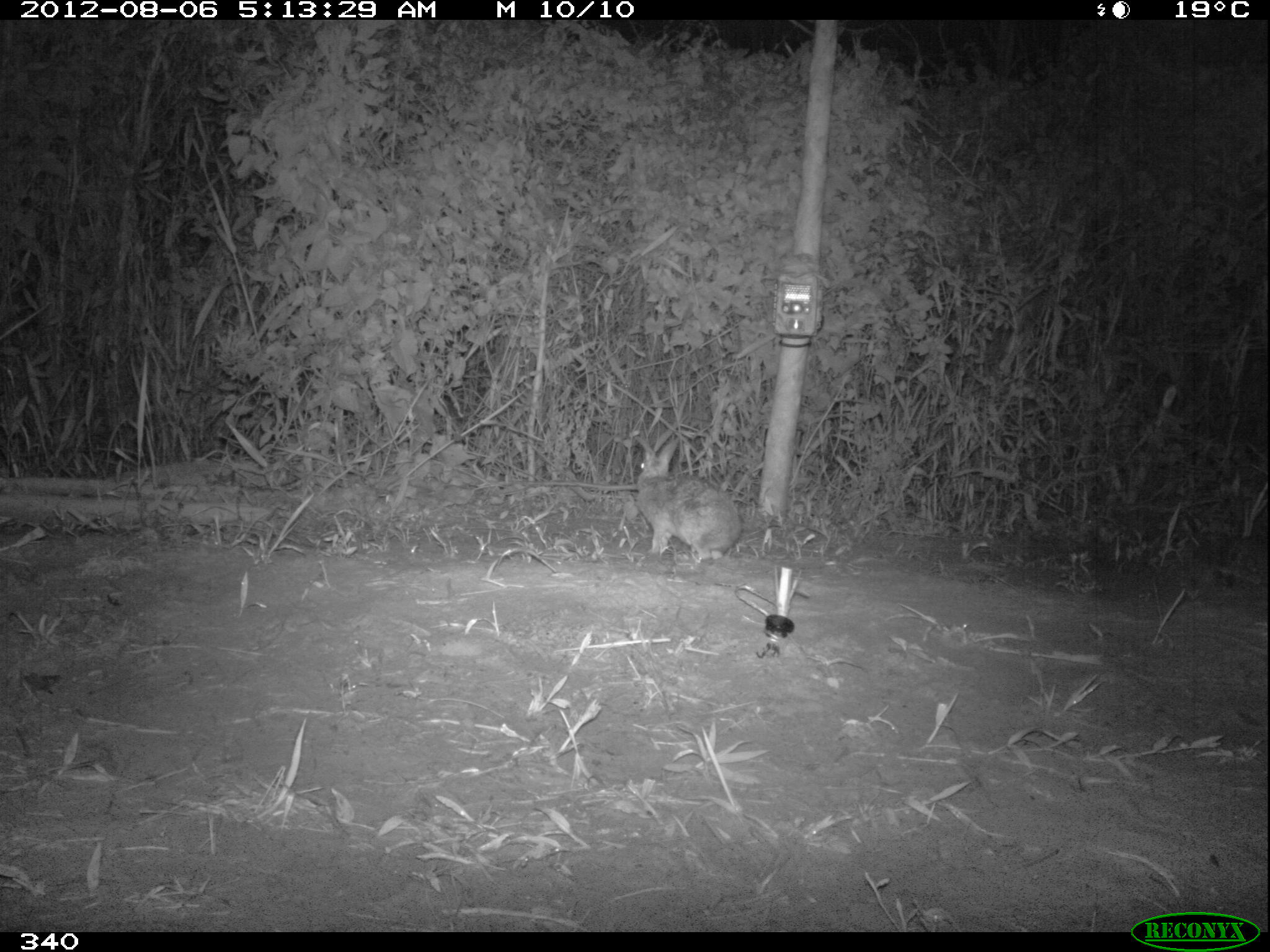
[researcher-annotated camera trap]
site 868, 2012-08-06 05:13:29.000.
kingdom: Animalia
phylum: Chordata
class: Mammalia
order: Lagomorpha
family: Leporidae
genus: Sylvilagus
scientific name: Sylvilagus brasiliensis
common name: tapeti